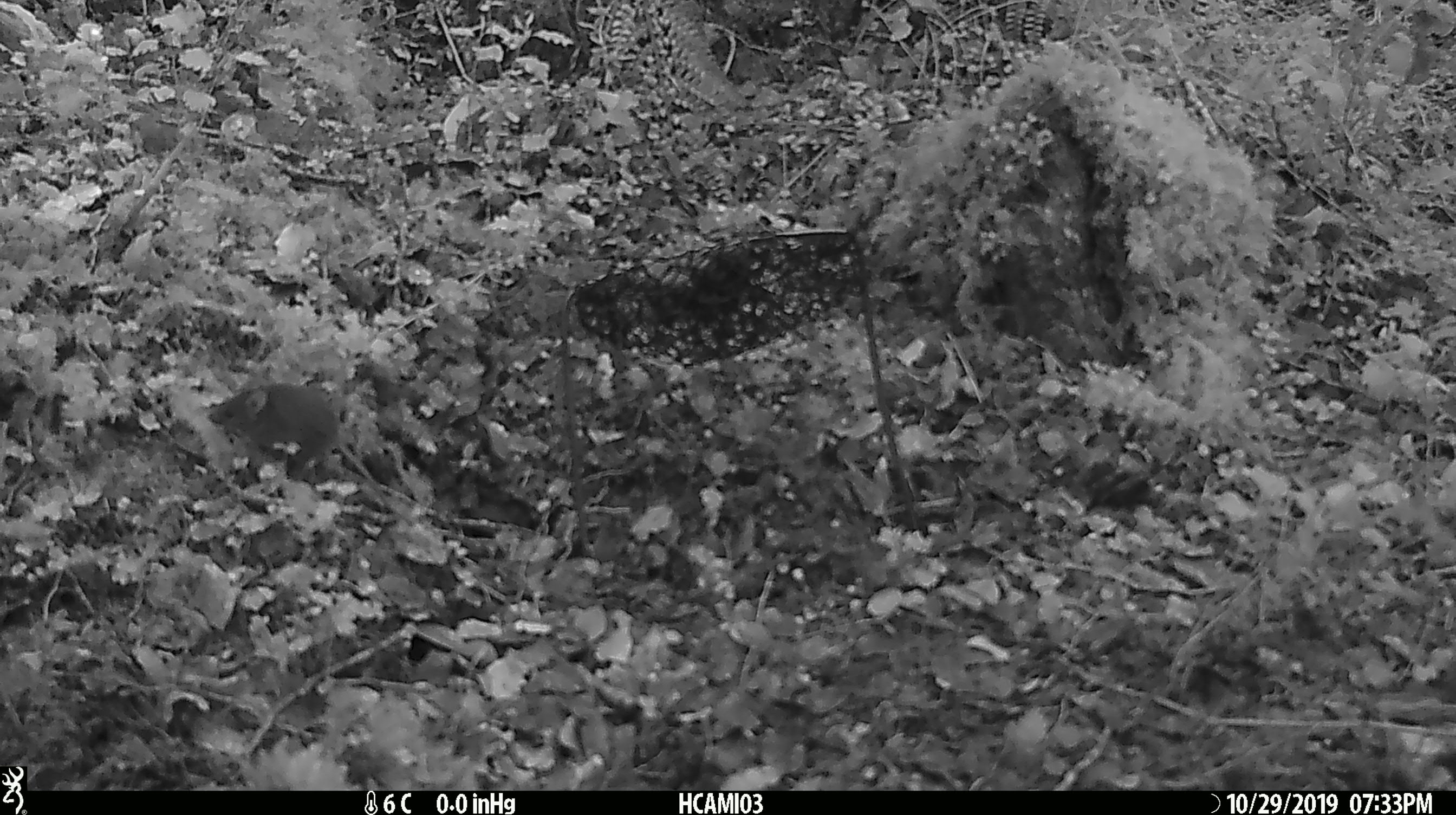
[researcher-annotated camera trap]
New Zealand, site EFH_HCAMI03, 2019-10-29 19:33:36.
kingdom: Animalia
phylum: Chordata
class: Mammalia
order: Rodentia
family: Muridae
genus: Mus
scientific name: Mus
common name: mouse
Mouse (Mus).